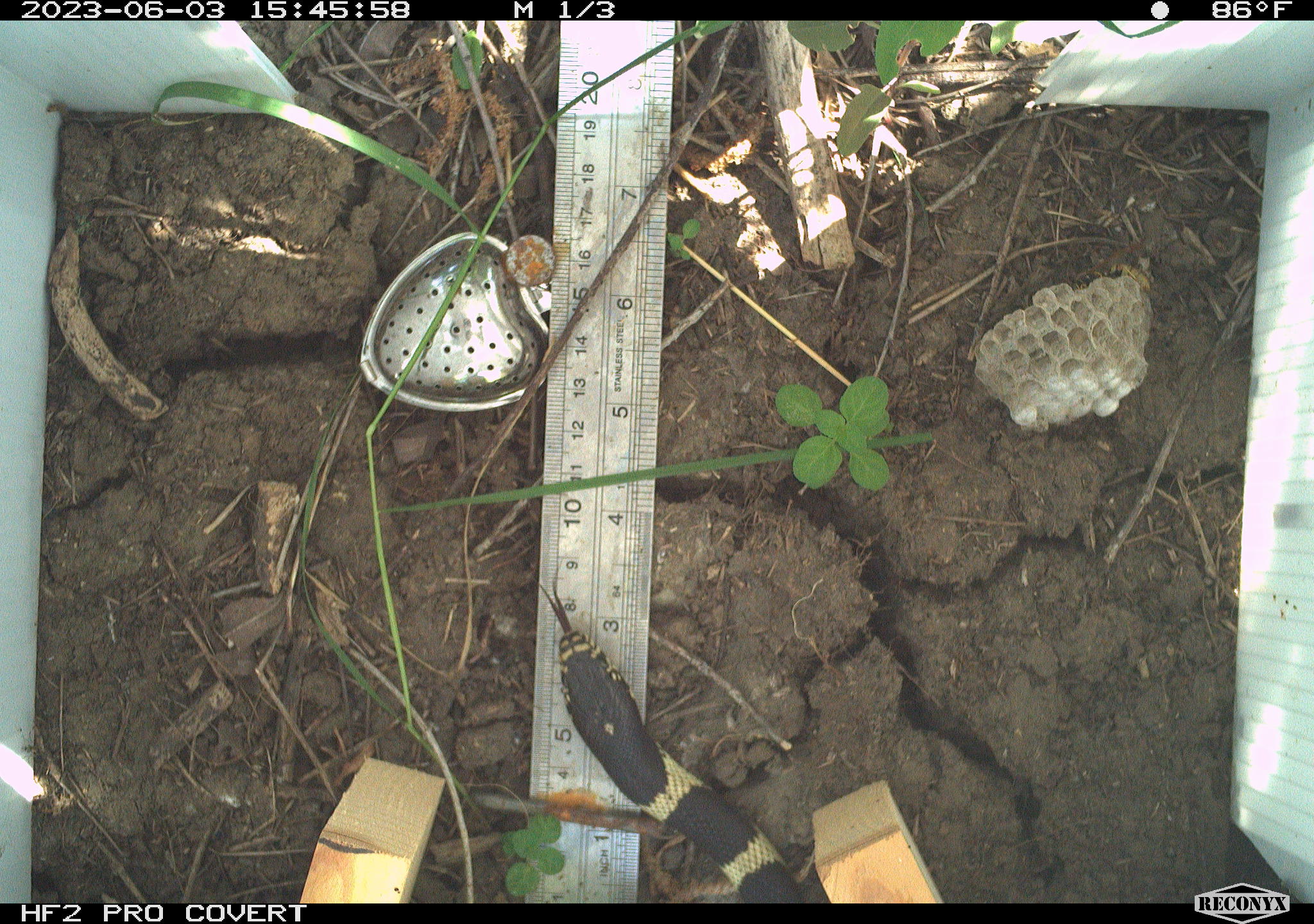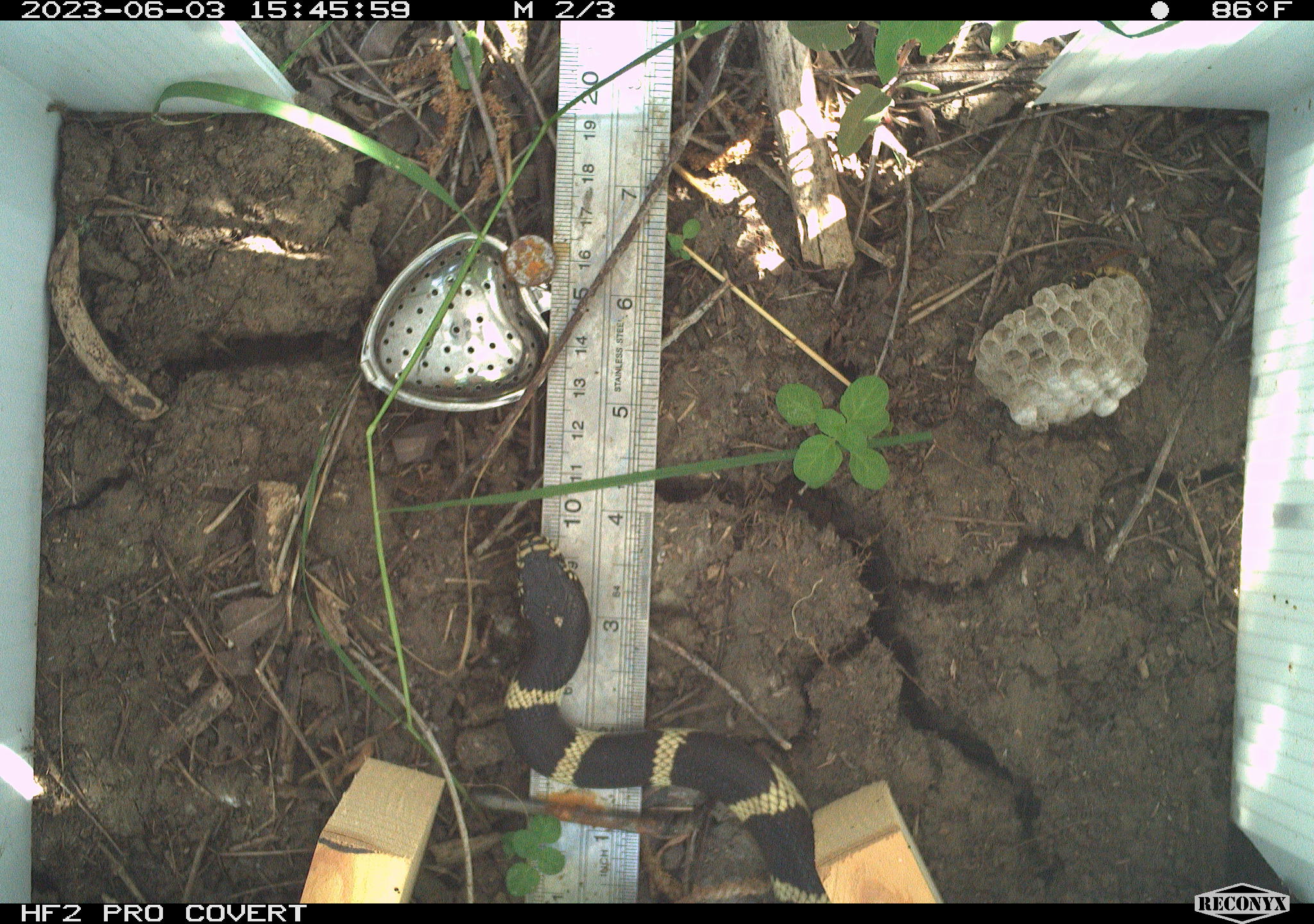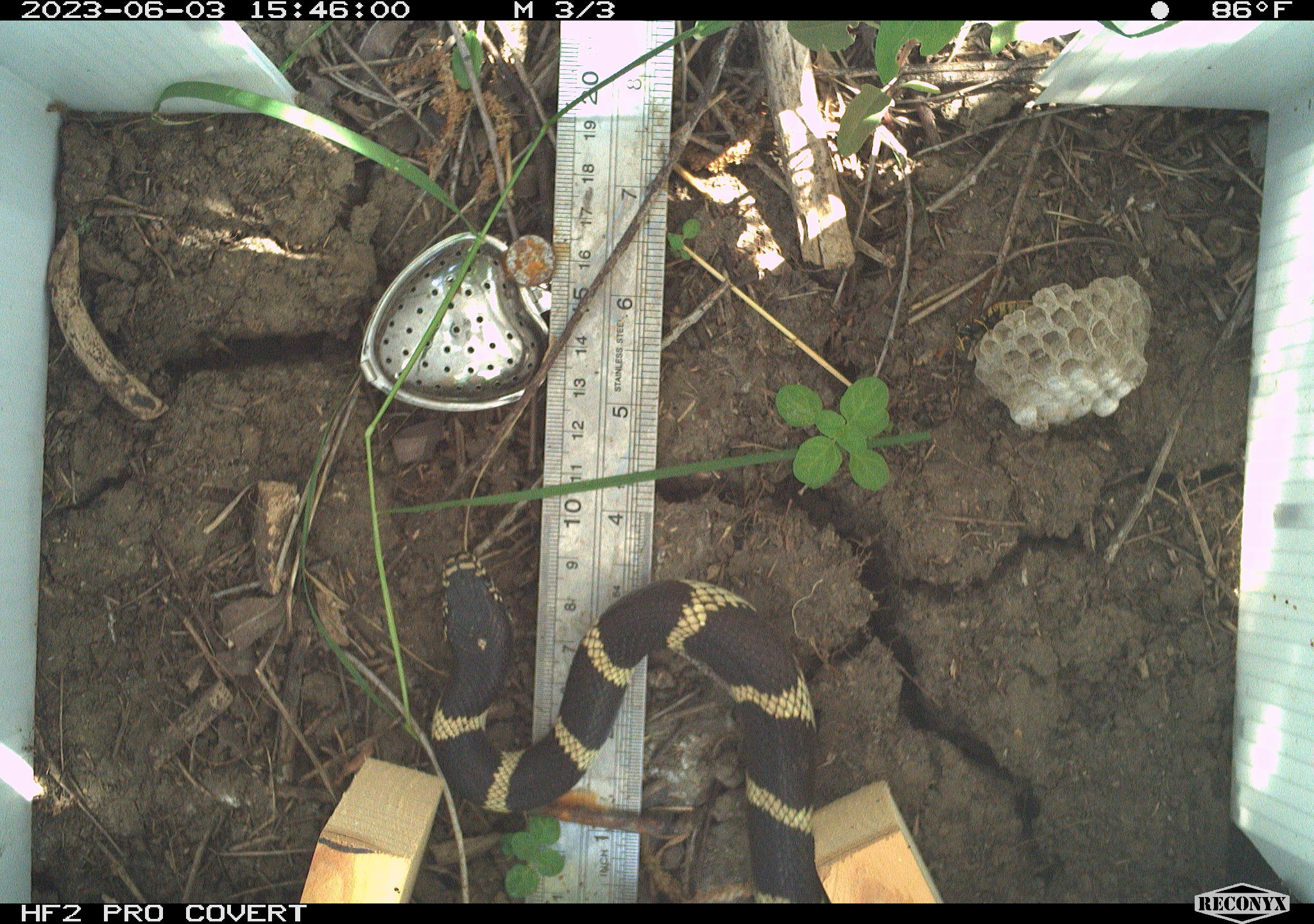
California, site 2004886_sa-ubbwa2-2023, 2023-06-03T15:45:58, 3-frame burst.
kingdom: Animalia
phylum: Chordata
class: Reptilia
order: Squamata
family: Colubridae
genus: Lampropeltis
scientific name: Lampropeltis californiae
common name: california kingsnake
California kingsnake (Lampropeltis californiae).